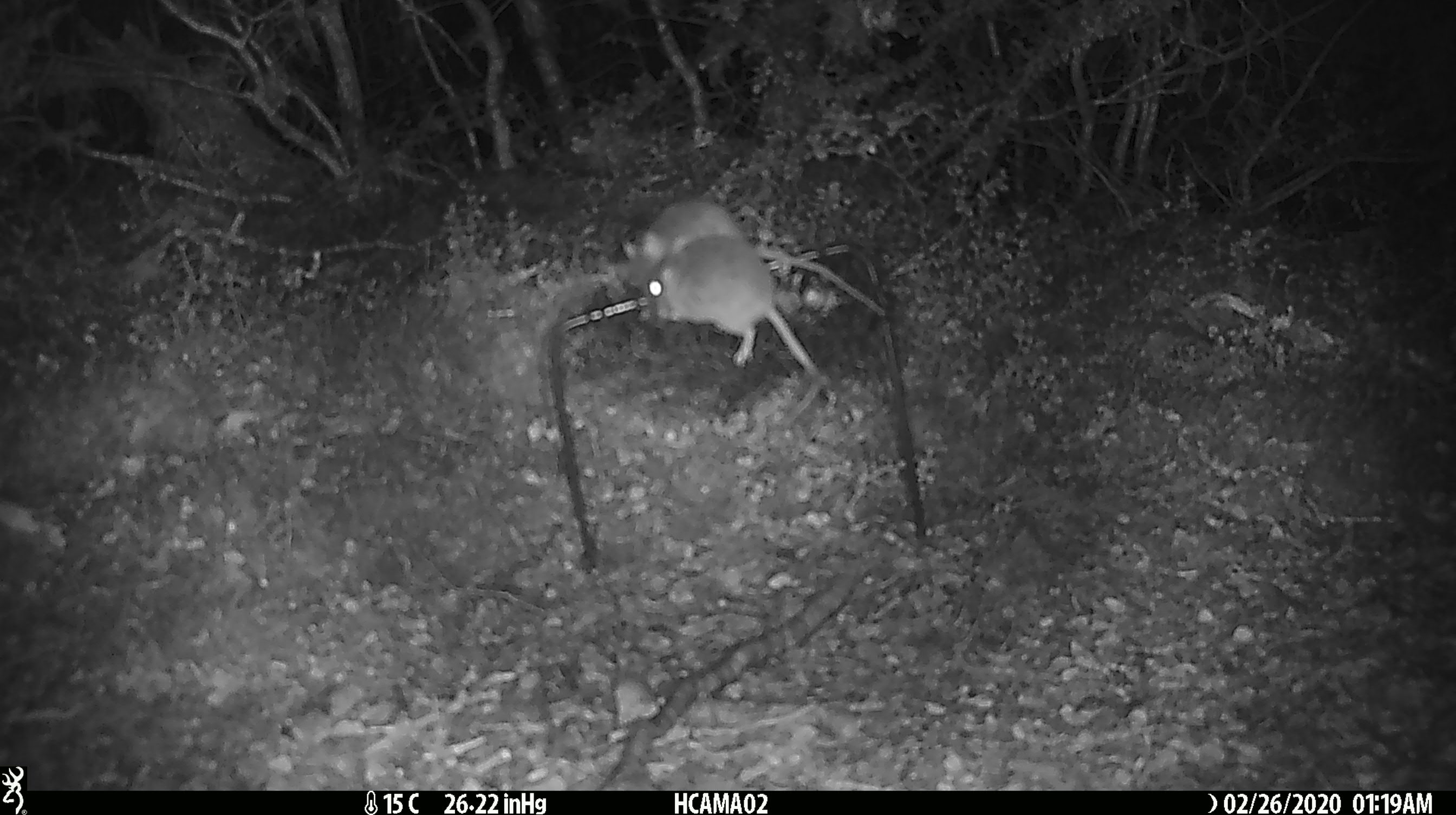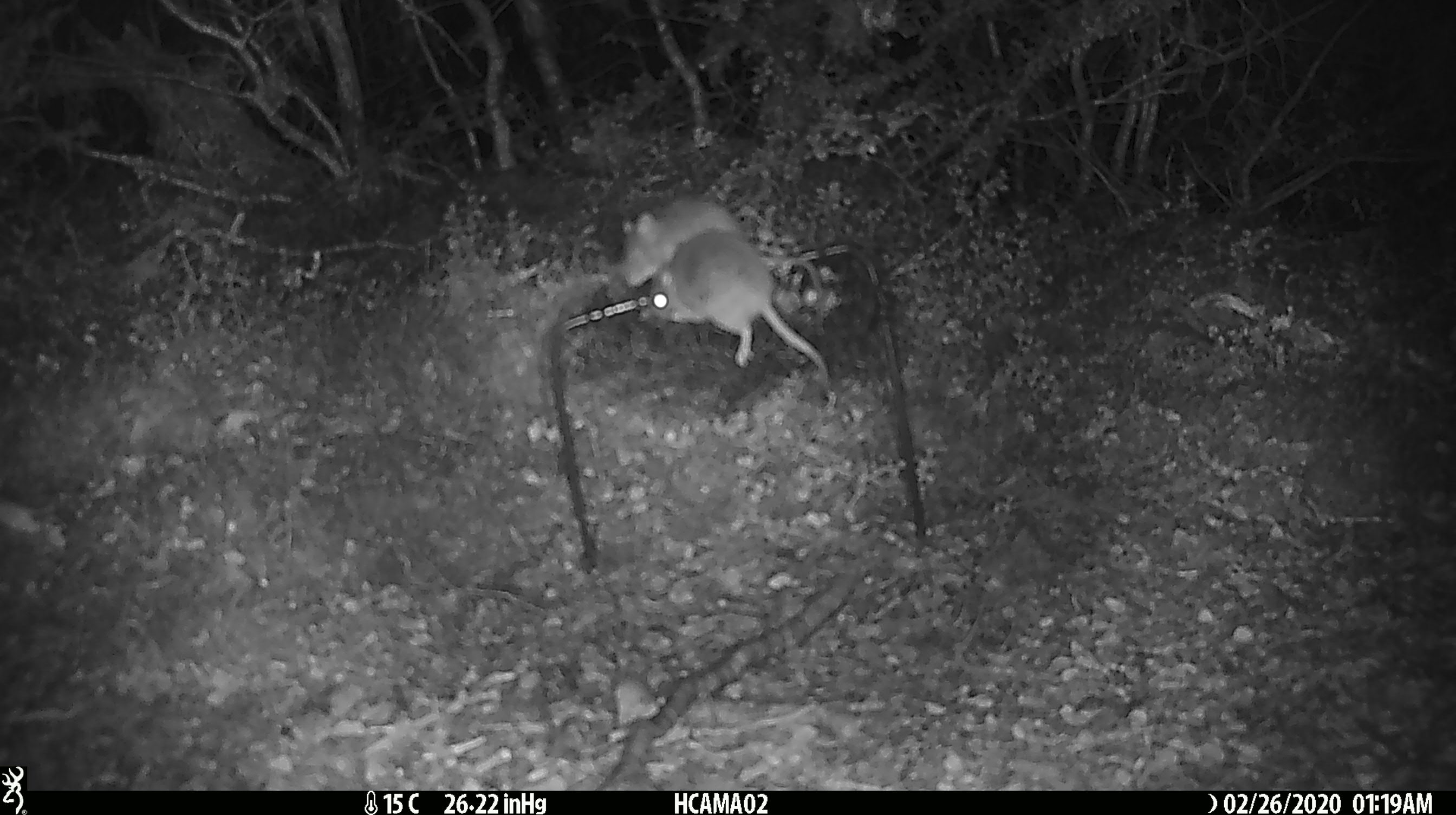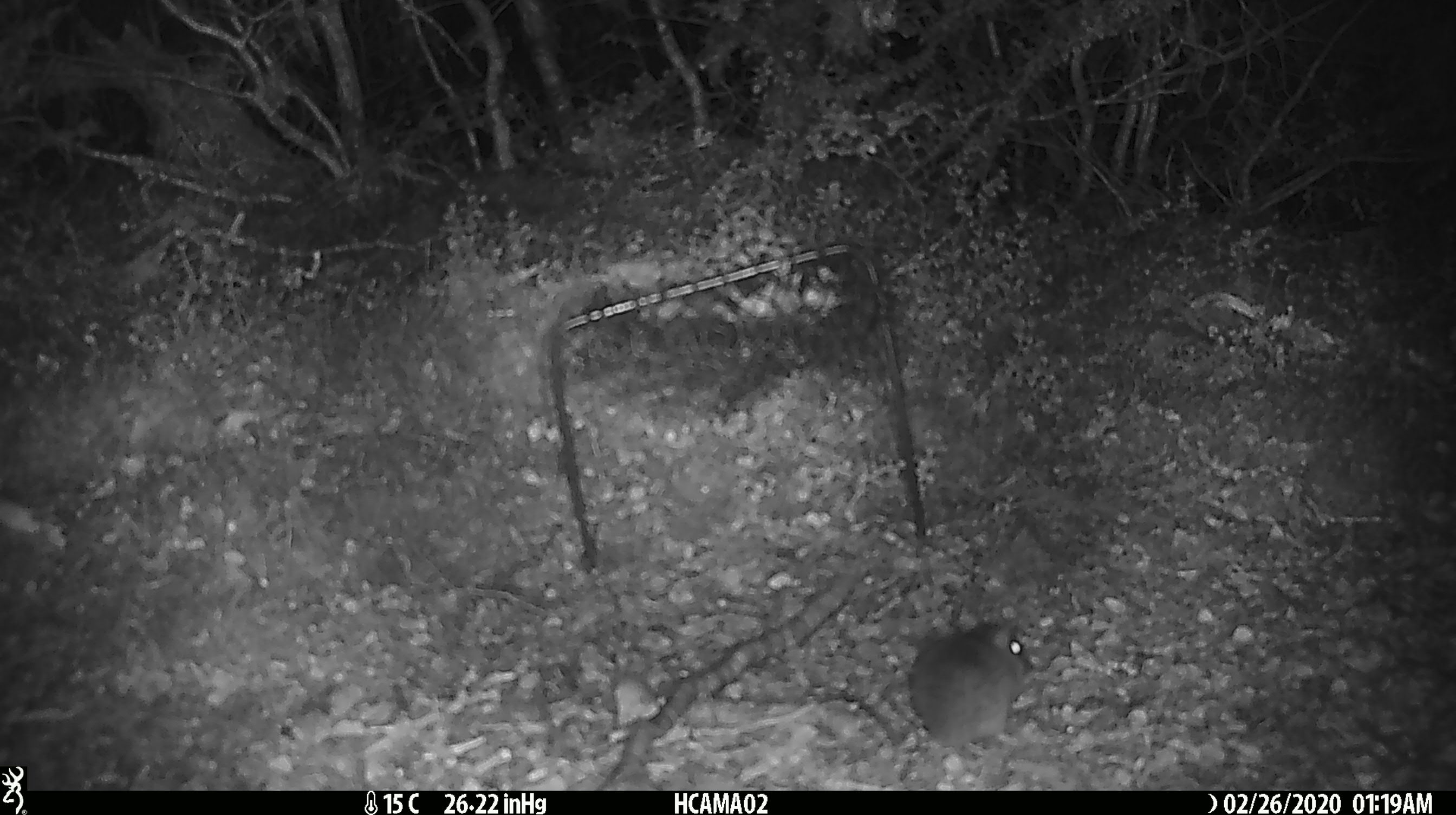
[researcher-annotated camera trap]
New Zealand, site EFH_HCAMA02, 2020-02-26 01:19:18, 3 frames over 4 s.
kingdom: Animalia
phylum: Chordata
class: Mammalia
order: Rodentia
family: Muridae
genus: Mus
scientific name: Mus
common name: mouse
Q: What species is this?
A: Mouse (Mus).